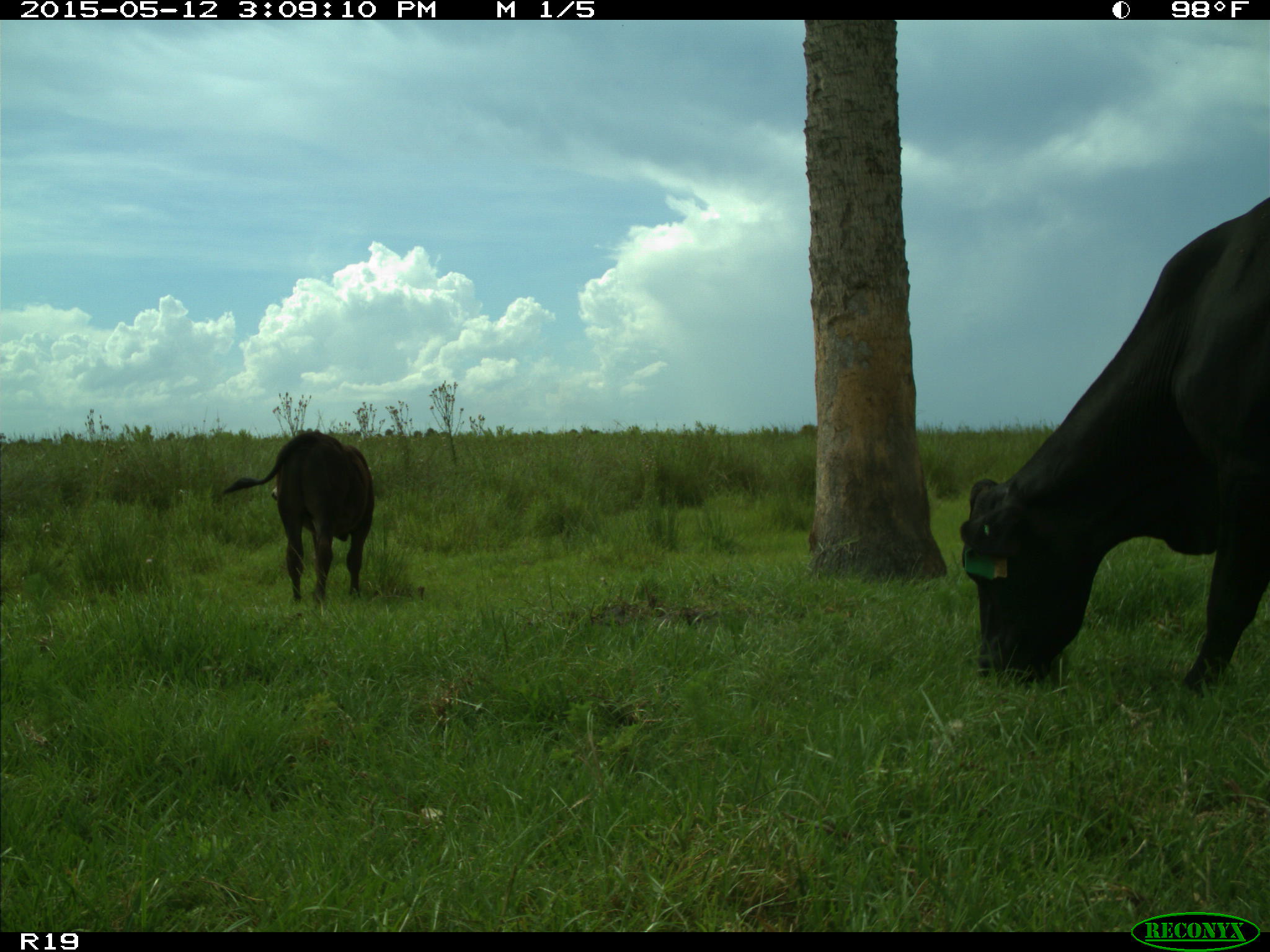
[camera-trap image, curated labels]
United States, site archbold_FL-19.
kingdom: Animalia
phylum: Chordata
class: Mammalia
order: Artiodactyla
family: Bovidae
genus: Bos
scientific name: Bos taurus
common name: domestic cow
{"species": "Bos taurus (domestic cow)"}